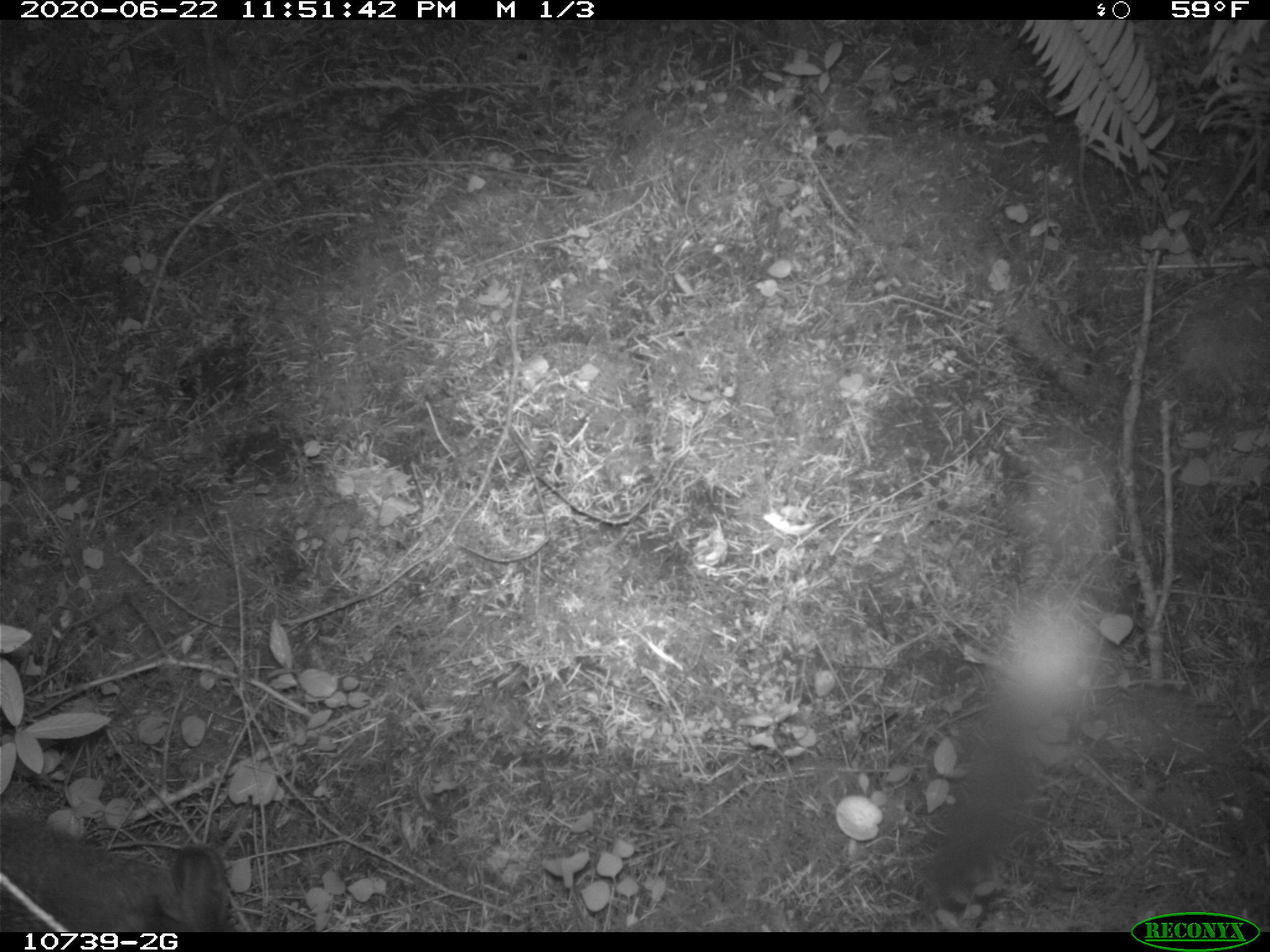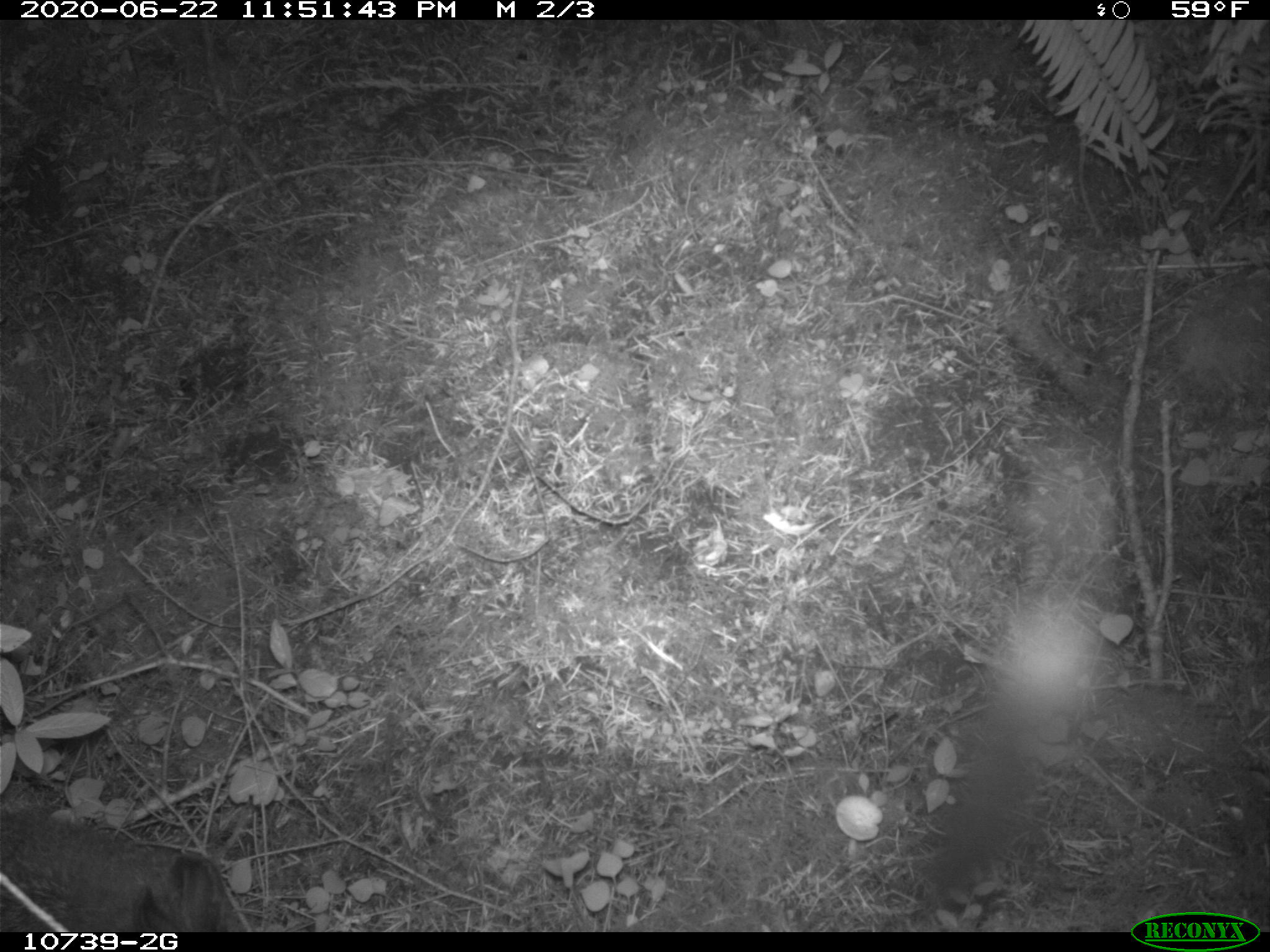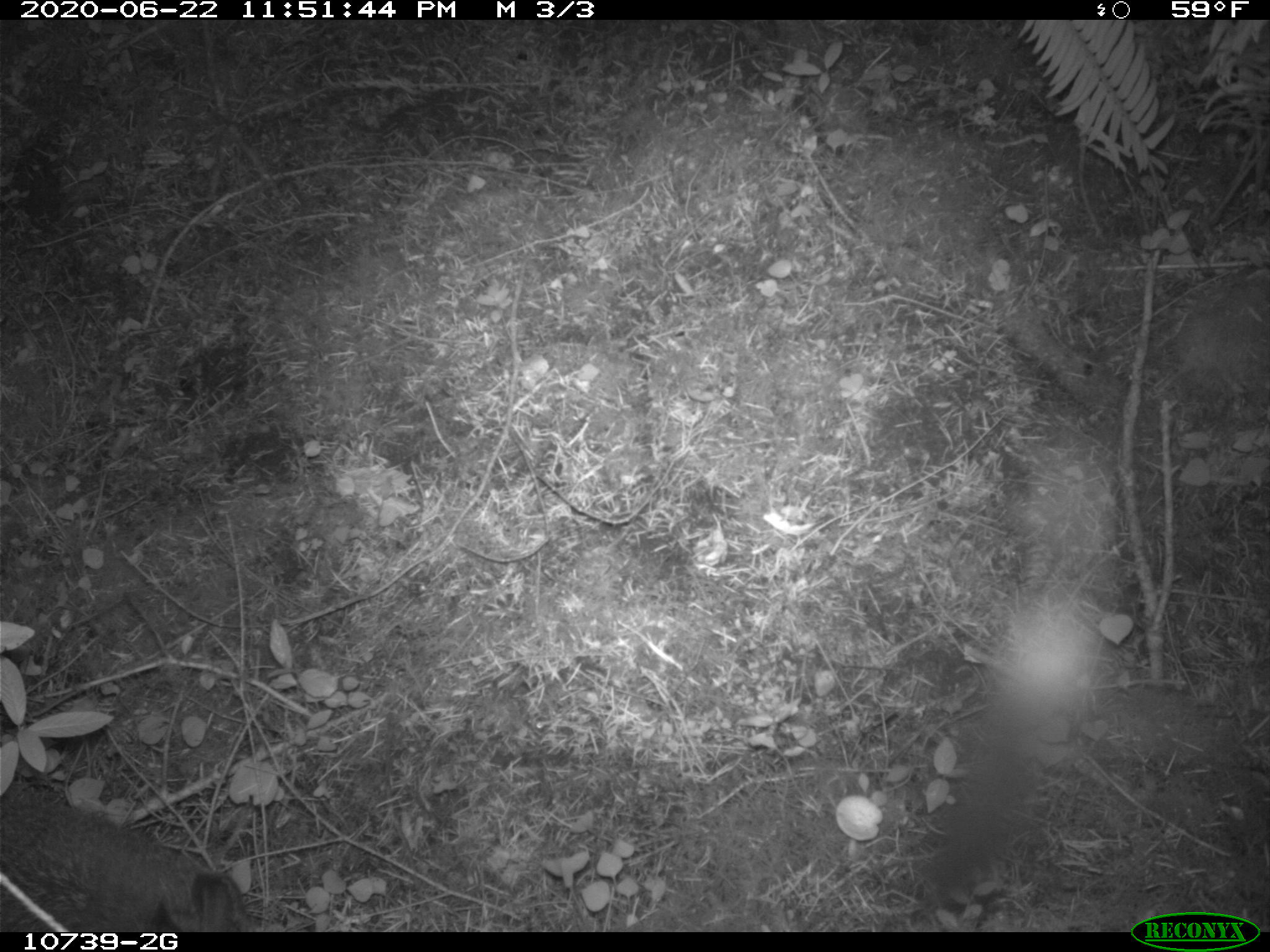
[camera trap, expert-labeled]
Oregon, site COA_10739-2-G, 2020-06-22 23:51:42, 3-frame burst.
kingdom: Animalia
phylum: Chordata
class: Mammalia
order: Lagomorpha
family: Leporidae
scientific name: Leporidae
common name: hares and rabbits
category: leporidae family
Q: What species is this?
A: Leporidae family (hares and rabbits) (Leporidae).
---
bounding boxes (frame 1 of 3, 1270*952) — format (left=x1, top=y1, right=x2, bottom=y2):
leporidae family: (left=1, top=793, right=235, bottom=927)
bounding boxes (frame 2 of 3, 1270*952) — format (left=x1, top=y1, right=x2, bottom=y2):
leporidae family: (left=0, top=808, right=230, bottom=923)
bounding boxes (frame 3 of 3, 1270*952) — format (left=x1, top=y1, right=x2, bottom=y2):
leporidae family: (left=0, top=784, right=250, bottom=923)